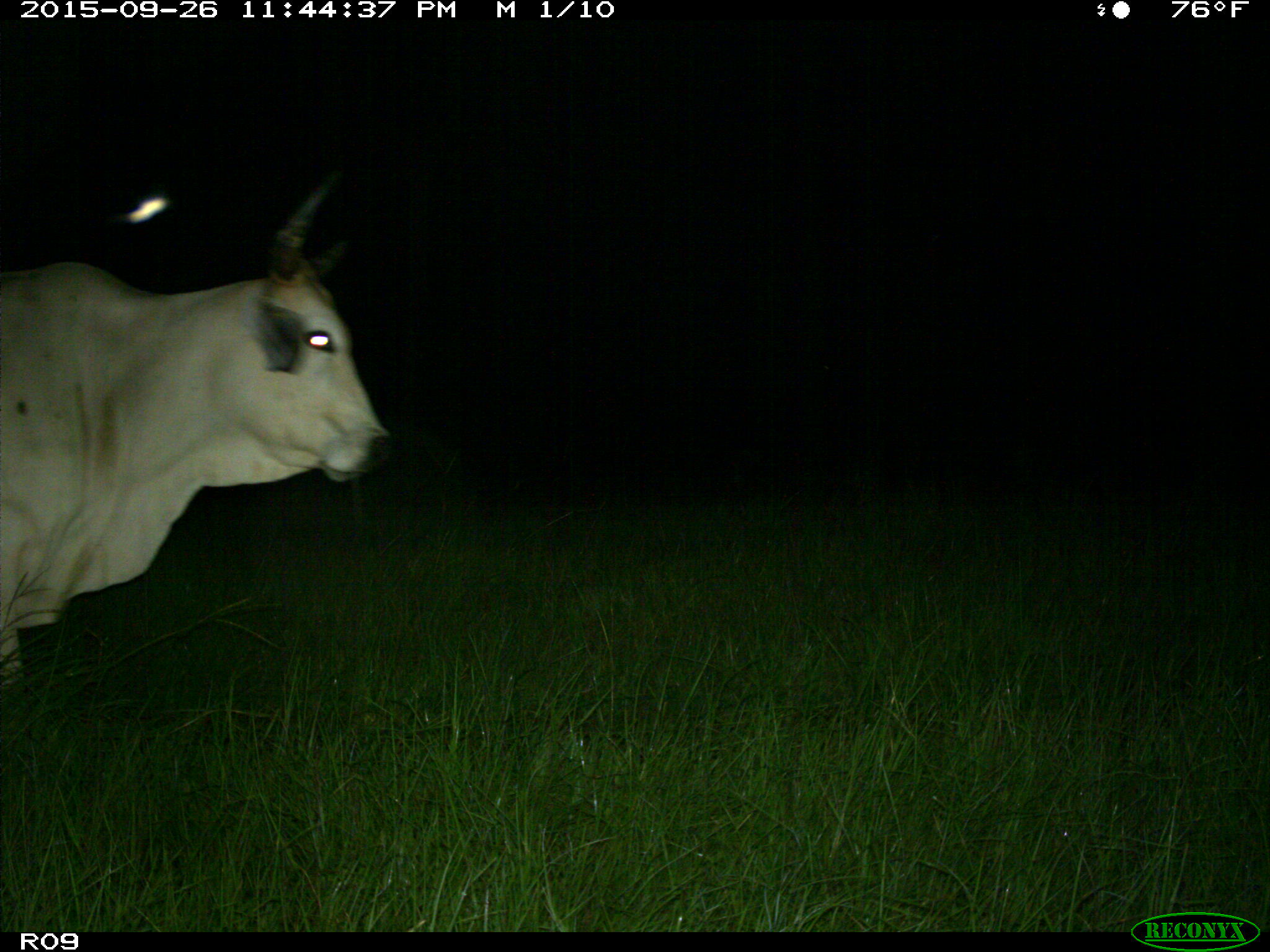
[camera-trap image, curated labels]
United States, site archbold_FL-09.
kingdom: Animalia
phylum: Chordata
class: Mammalia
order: Artiodactyla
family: Bovidae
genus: Bos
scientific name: Bos taurus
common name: domestic cow